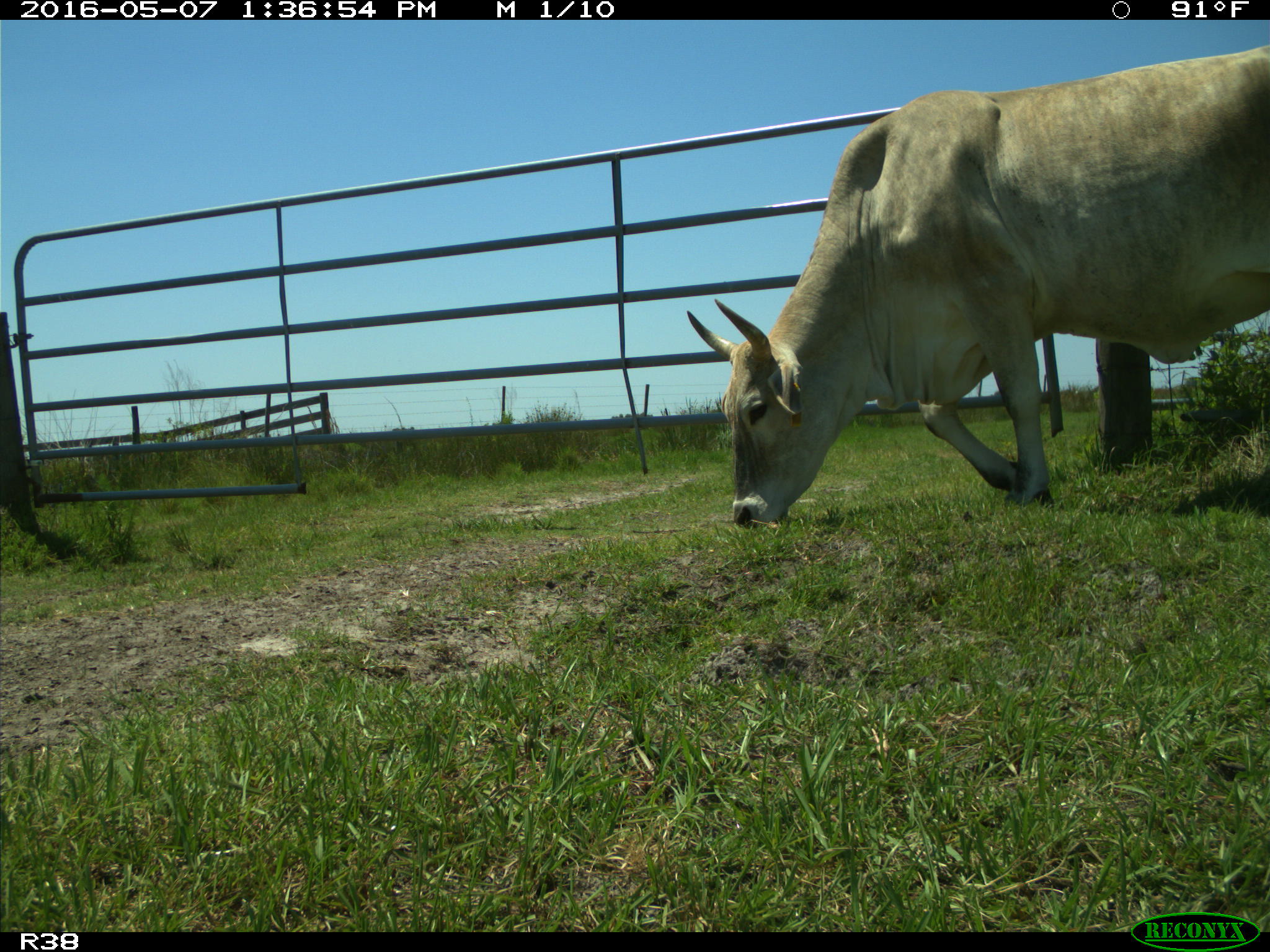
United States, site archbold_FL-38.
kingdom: Animalia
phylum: Chordata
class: Mammalia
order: Artiodactyla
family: Bovidae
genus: Bos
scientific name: Bos taurus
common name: domestic cow